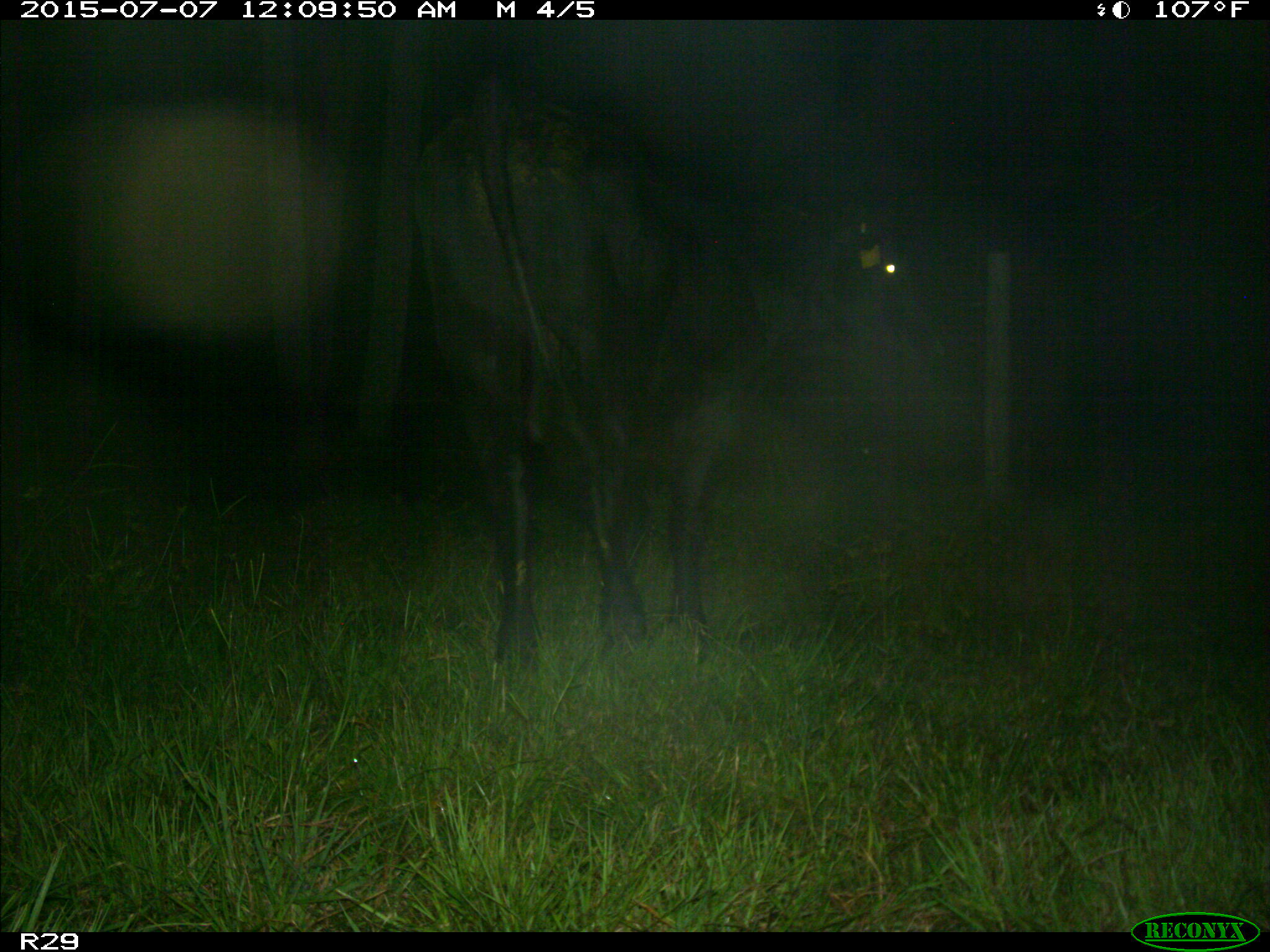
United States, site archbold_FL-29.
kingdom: Animalia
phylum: Chordata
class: Mammalia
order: Artiodactyla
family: Bovidae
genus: Bos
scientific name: Bos taurus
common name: domestic cow